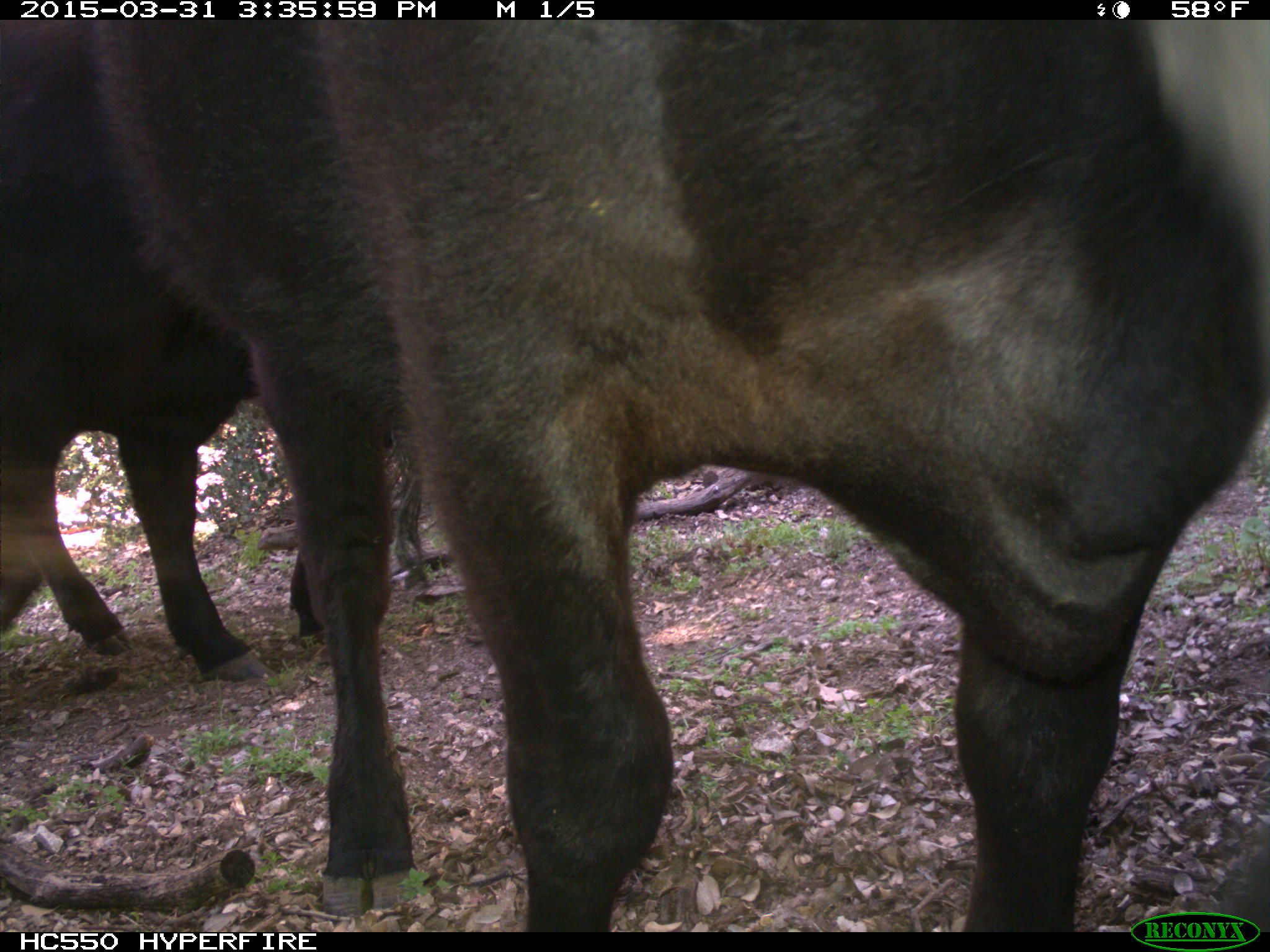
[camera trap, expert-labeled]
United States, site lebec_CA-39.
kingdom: Animalia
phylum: Chordata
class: Mammalia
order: Artiodactyla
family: Bovidae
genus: Bos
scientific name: Bos taurus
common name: domestic cow